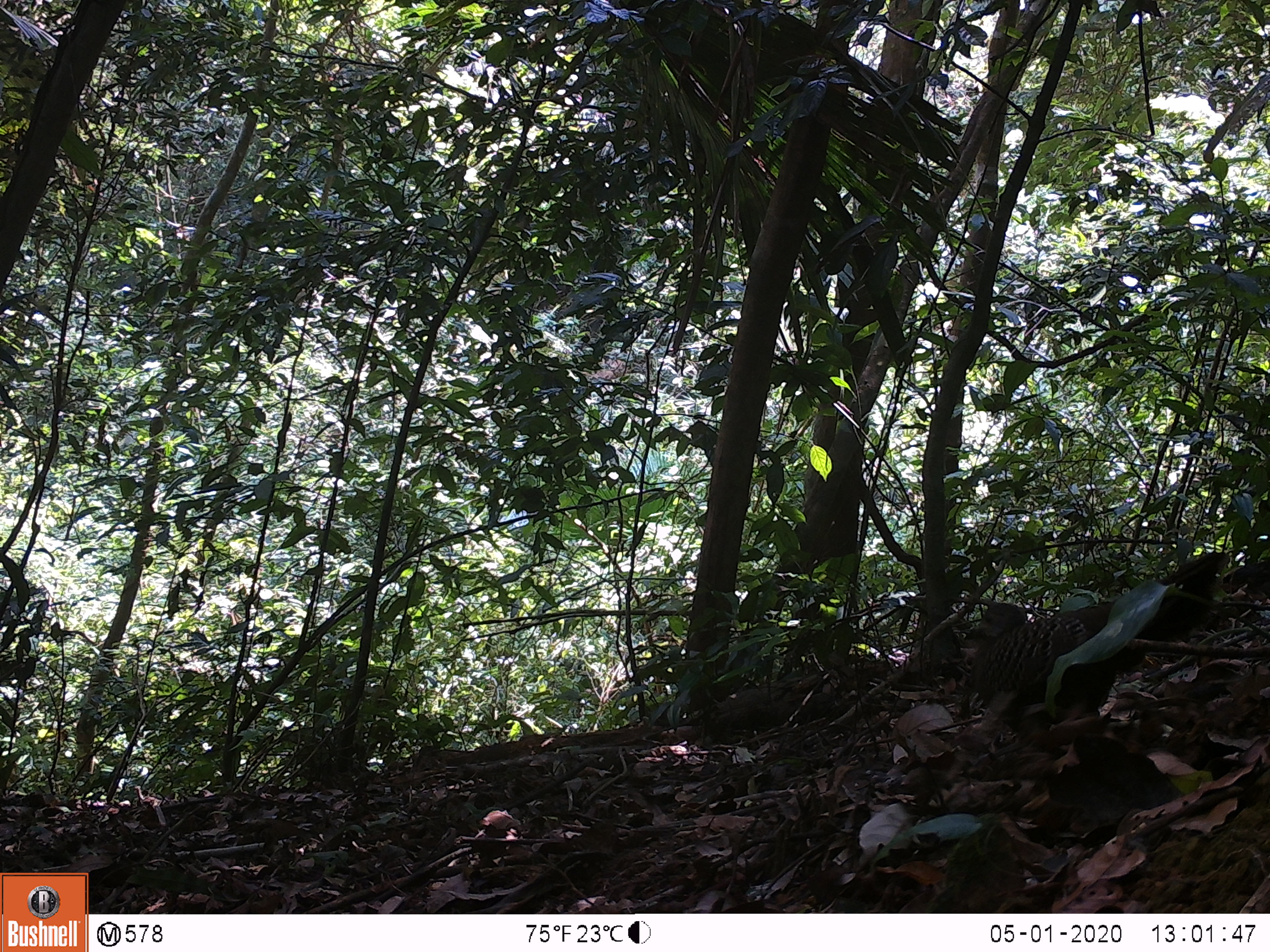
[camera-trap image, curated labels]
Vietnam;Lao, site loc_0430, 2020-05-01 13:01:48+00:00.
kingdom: Animalia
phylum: Chordata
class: Aves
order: Galliformes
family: Phasianidae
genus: Polyplectron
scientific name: Polyplectron bicalcaratum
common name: gray peacock-pheasant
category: grey peacock pheasant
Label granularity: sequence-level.